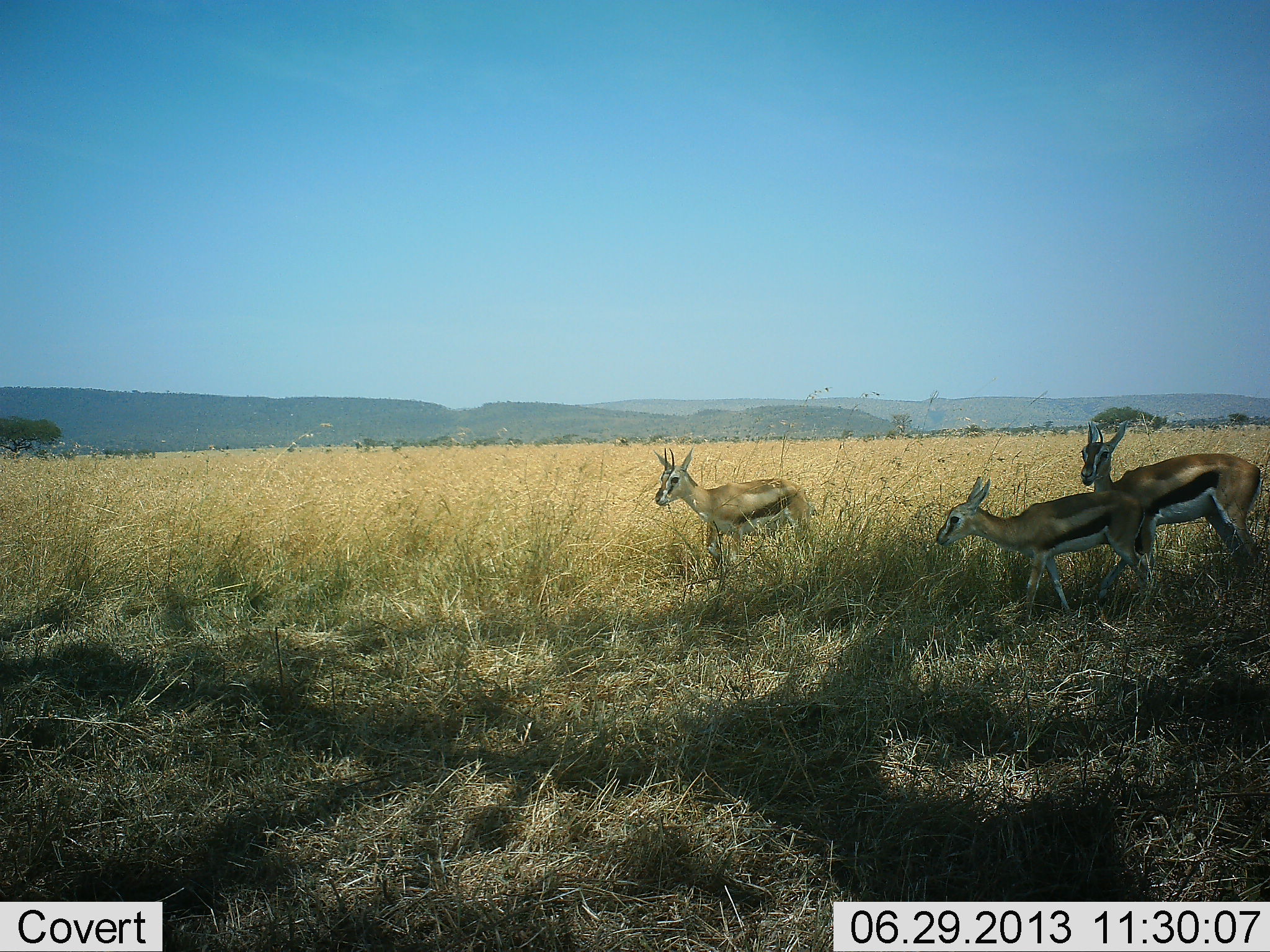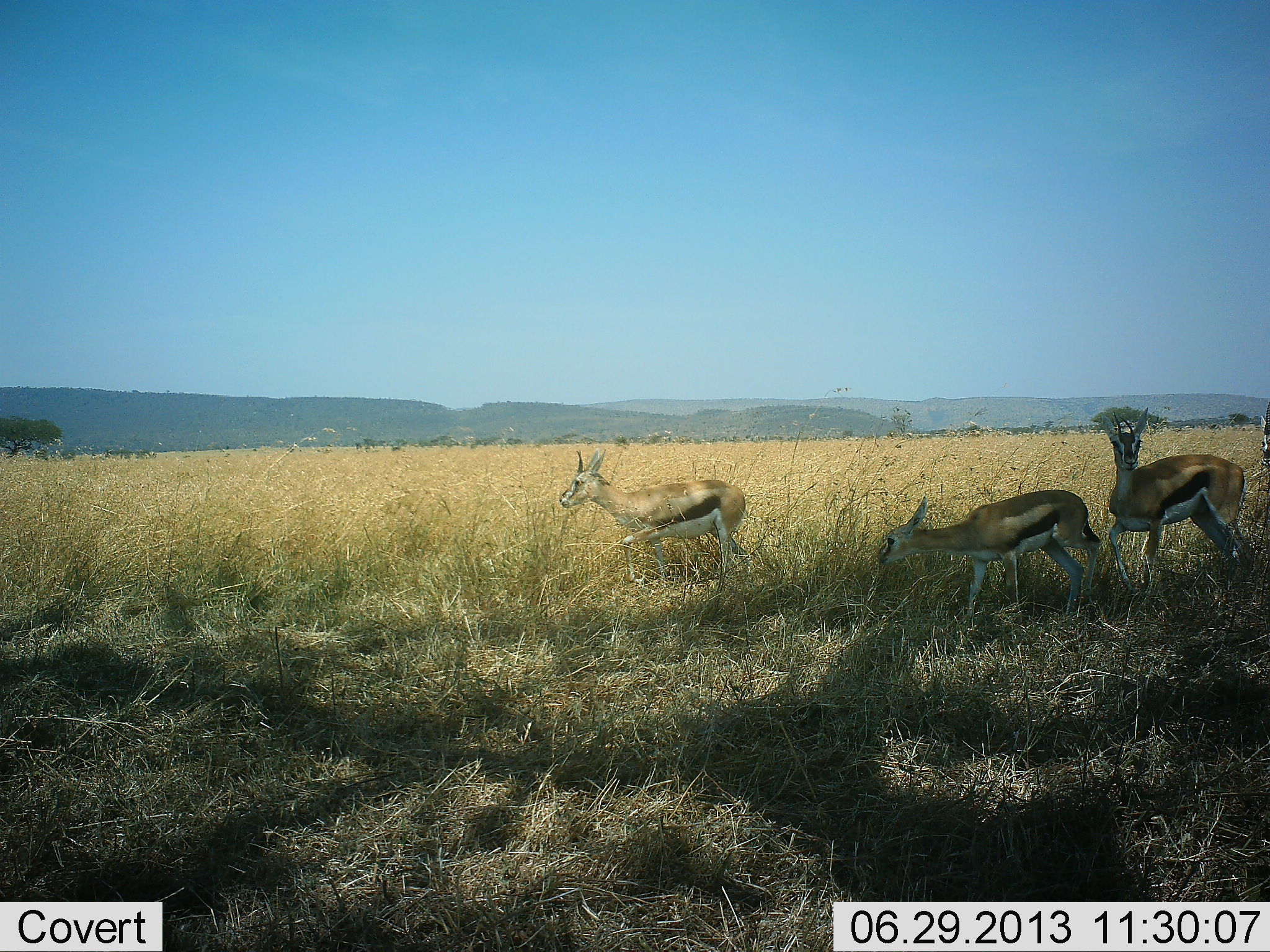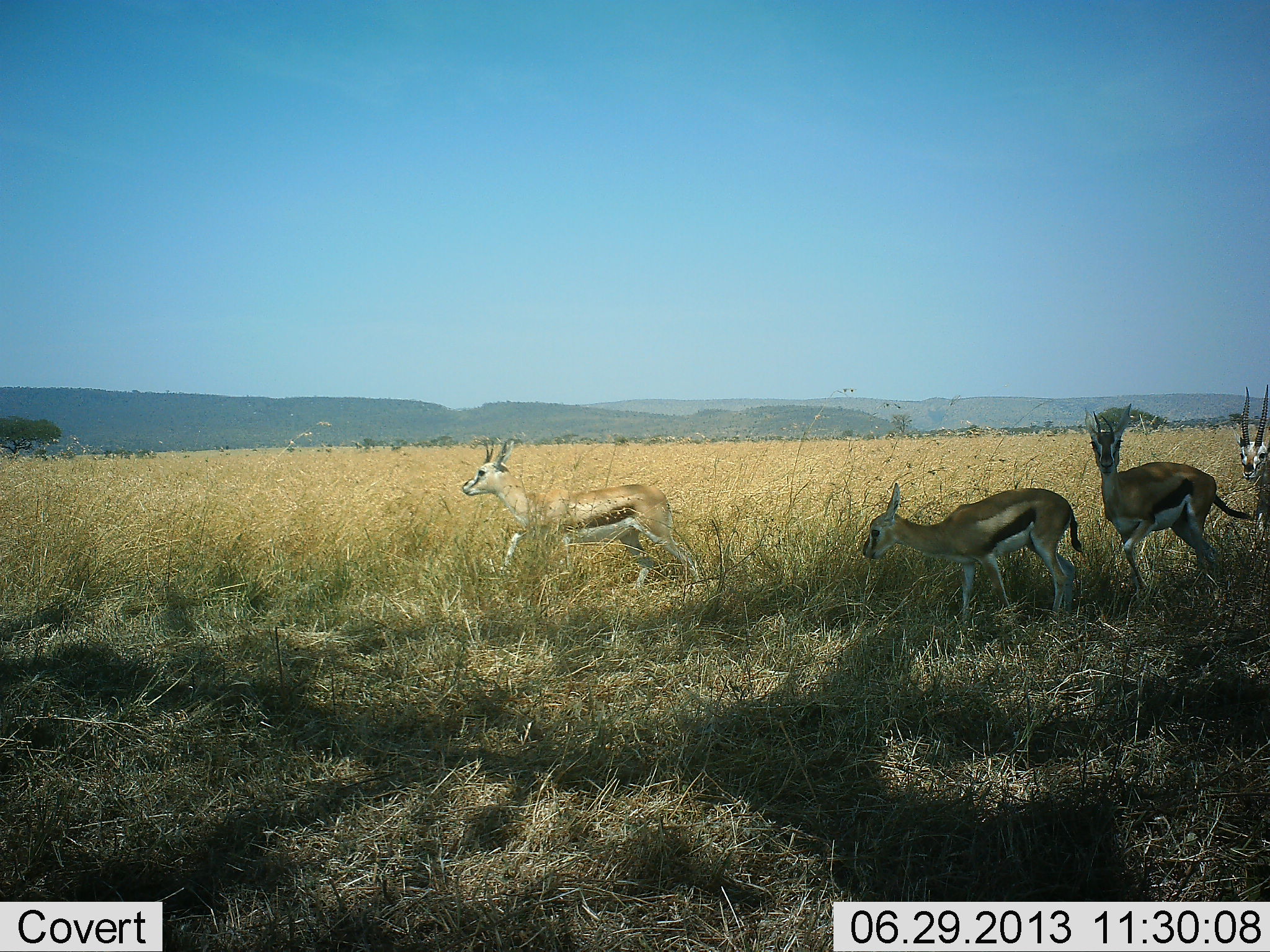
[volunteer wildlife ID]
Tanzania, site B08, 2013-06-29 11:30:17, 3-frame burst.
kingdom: Animalia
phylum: Chordata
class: Mammalia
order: Artiodactyla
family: Bovidae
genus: Eudorcas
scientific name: Eudorcas thomsonii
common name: thomson's gazelle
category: gazellethomsons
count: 4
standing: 38%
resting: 0%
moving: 86%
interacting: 0%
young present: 14%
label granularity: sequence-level